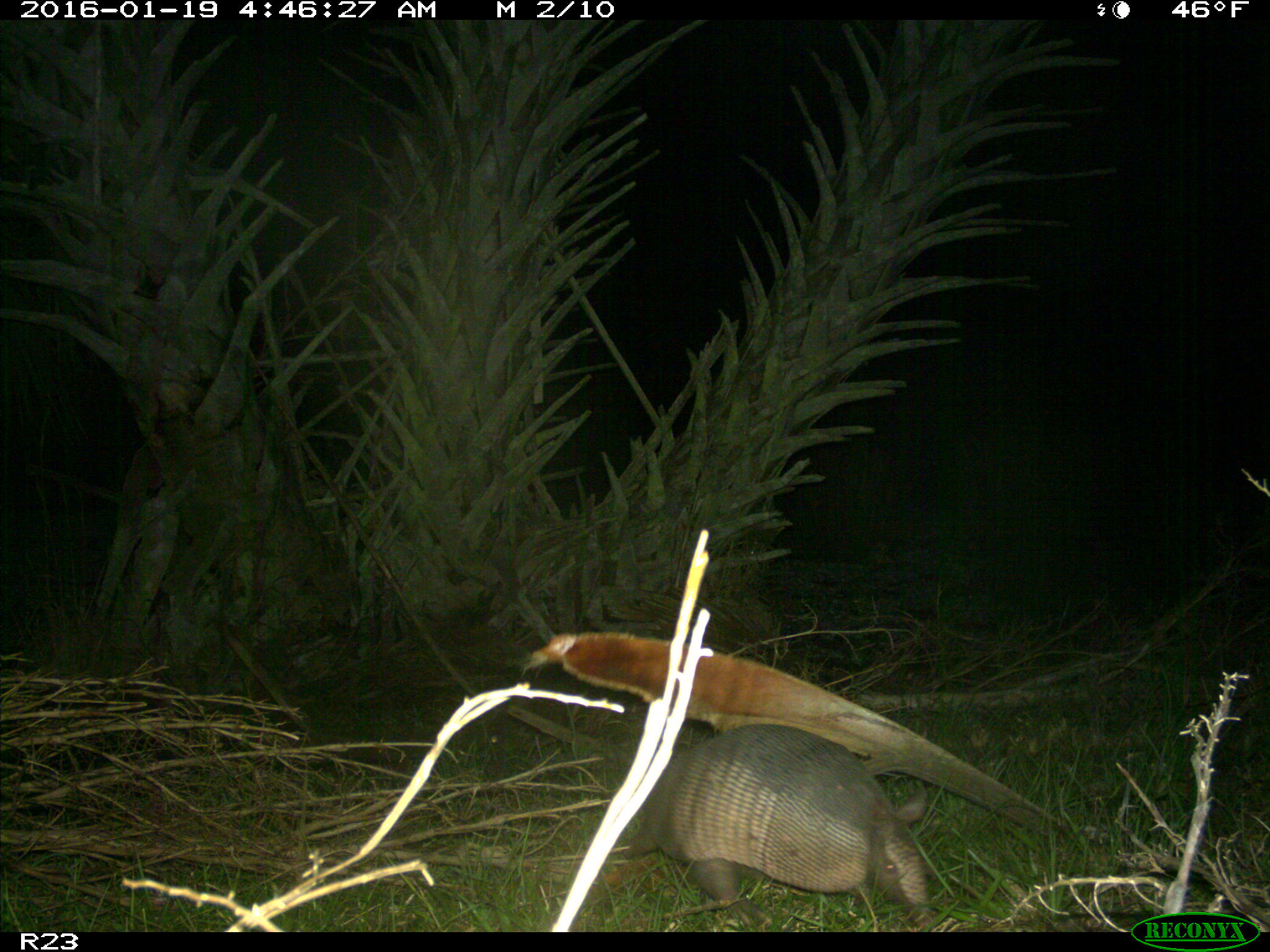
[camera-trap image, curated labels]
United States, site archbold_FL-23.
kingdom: Animalia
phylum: Chordata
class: Mammalia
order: Cingulata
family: Dasypodidae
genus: Dasypus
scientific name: Dasypus novemcinctus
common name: nine-banded armadillo